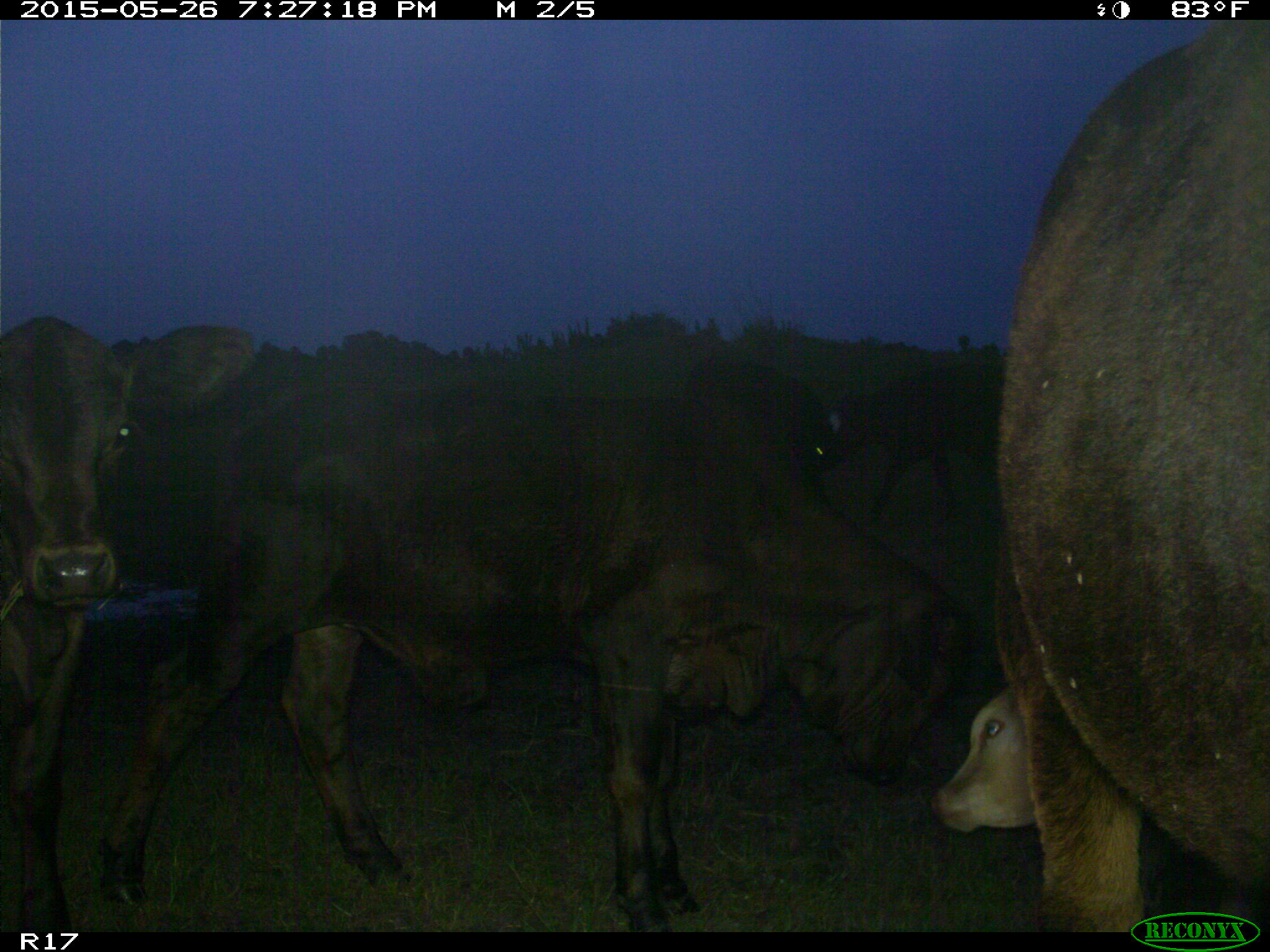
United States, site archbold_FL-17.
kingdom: Animalia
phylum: Chordata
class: Mammalia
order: Artiodactyla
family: Bovidae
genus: Bos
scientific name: Bos taurus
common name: domestic cow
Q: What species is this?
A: Bos taurus (domestic cow).